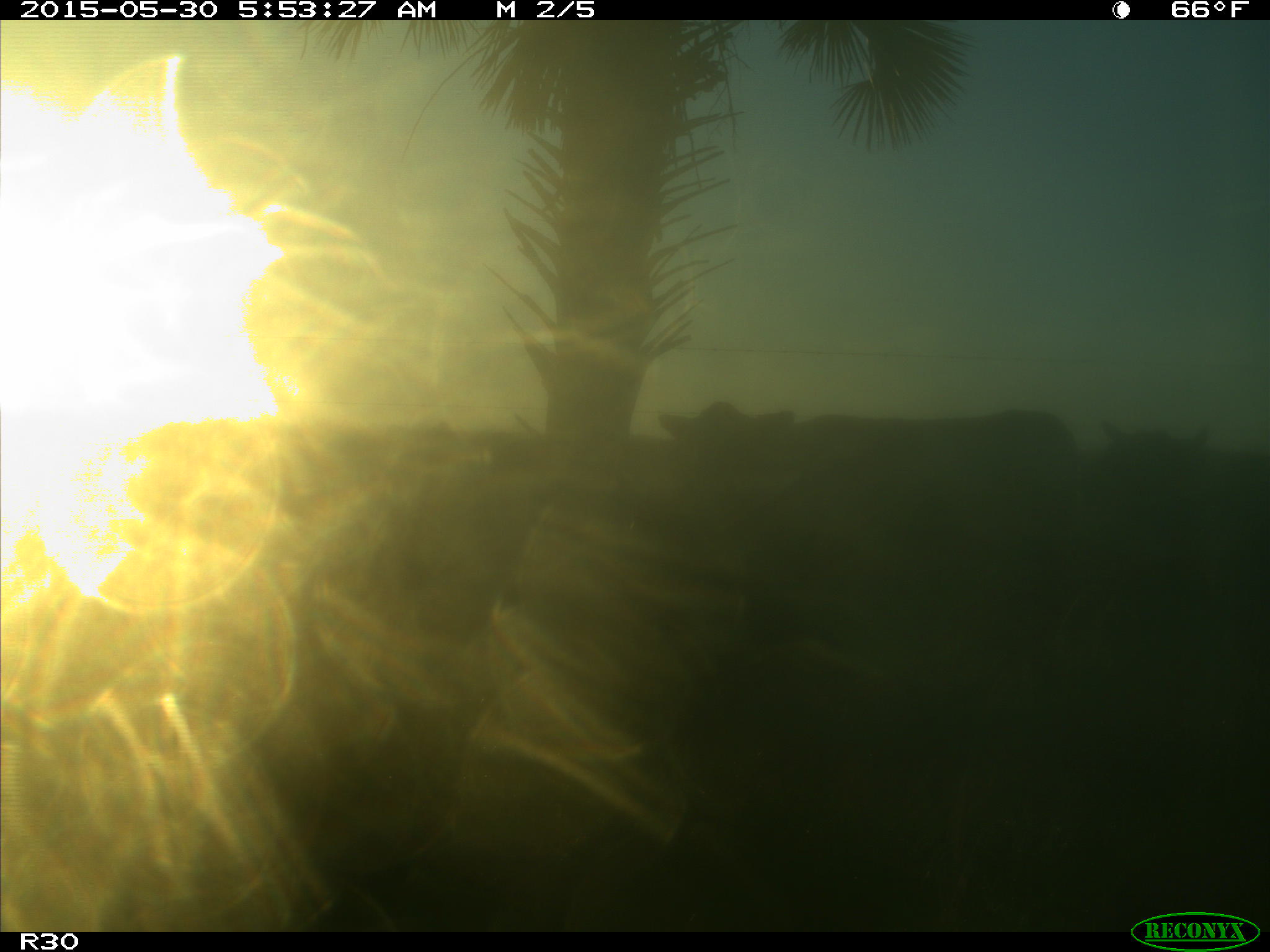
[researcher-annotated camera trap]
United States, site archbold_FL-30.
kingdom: Animalia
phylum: Chordata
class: Mammalia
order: Artiodactyla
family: Bovidae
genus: Bos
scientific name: Bos taurus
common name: domestic cow